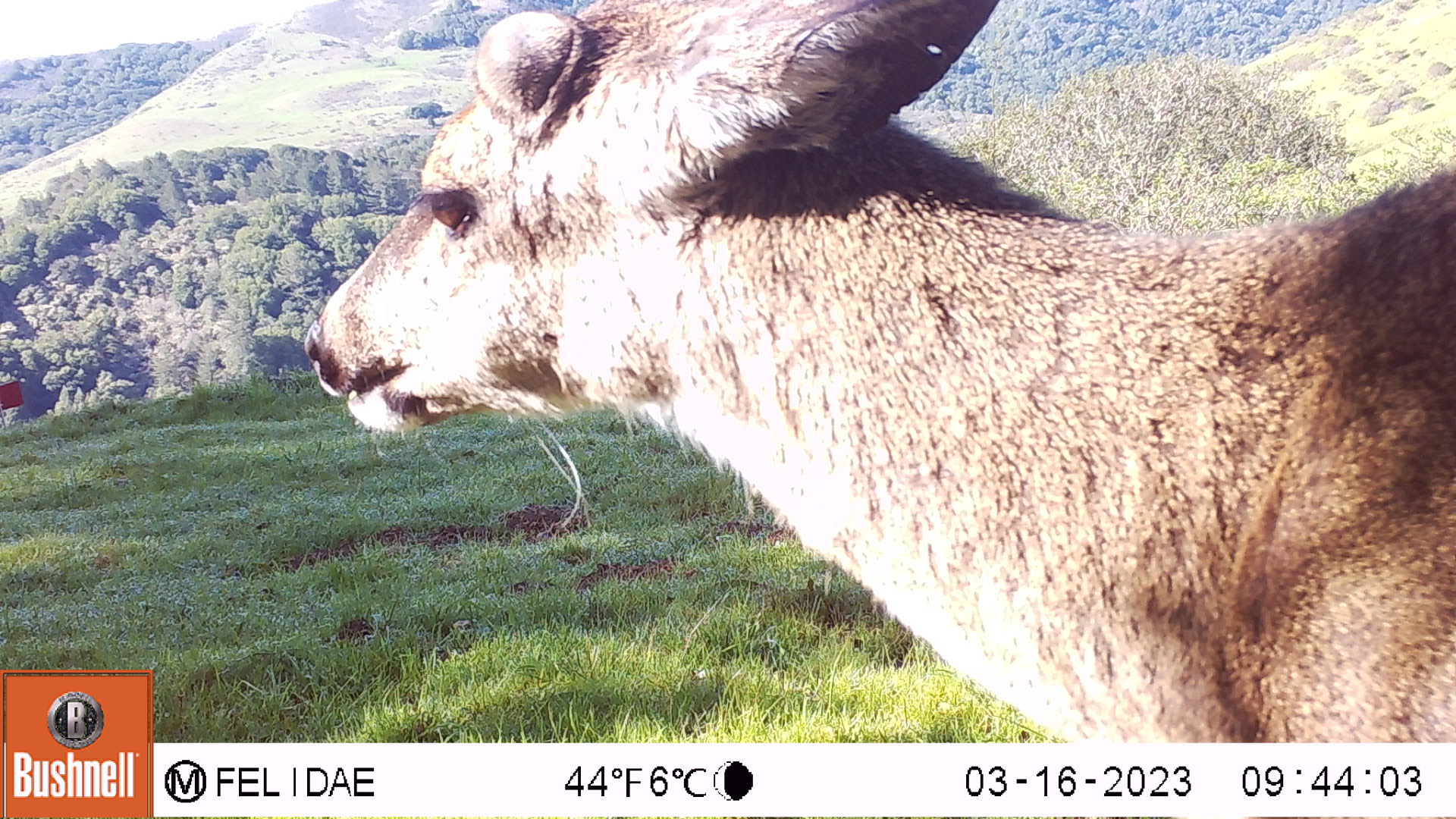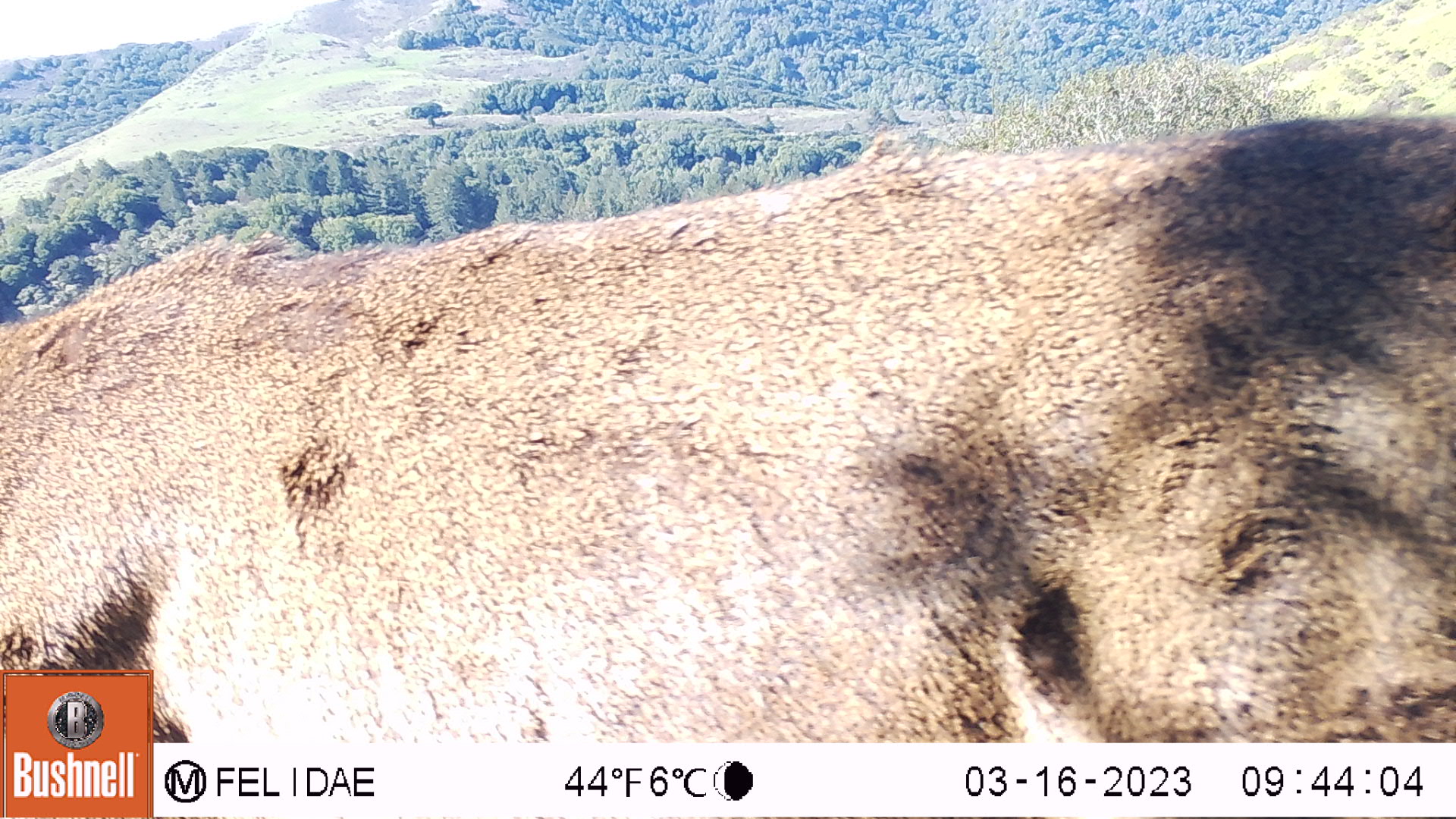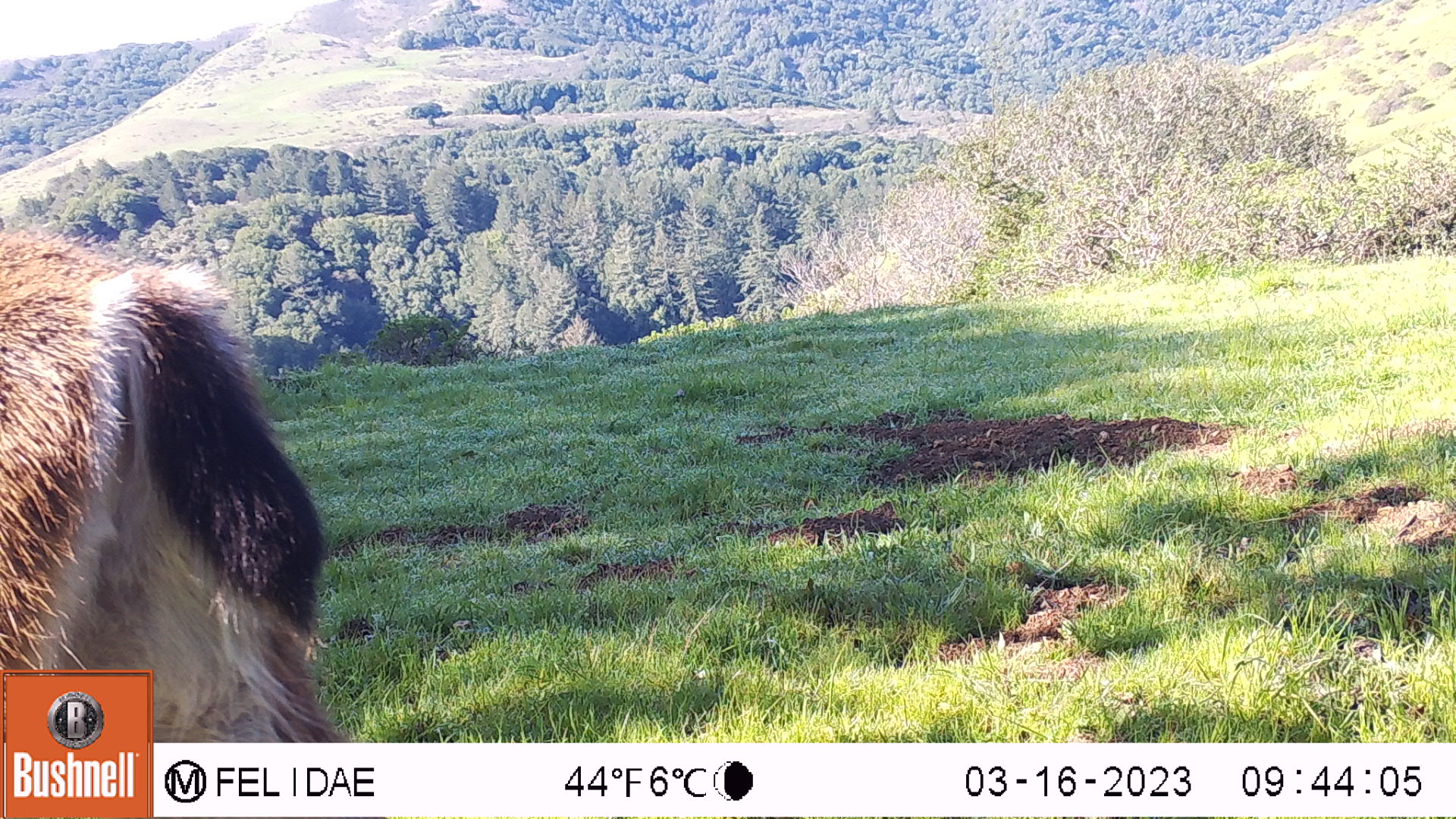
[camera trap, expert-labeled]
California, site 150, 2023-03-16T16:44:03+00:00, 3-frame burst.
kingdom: Animalia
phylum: Chordata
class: Mammalia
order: Artiodactyla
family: Cervidae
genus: Odocoileus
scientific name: Odocoileus hemionus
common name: mule deer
Mule deer (Odocoileus hemionus).